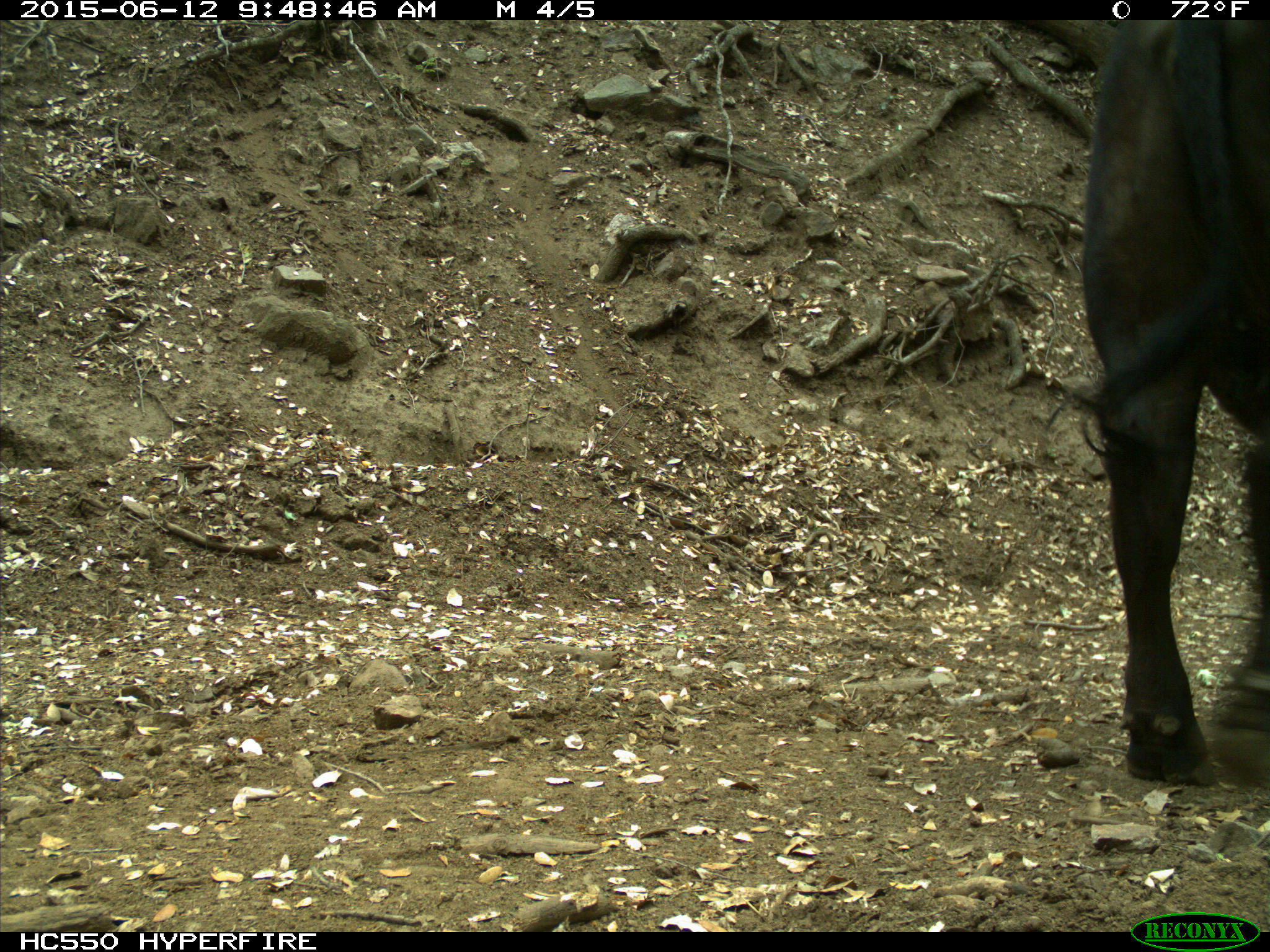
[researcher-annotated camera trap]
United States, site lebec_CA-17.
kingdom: Animalia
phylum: Chordata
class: Mammalia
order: Artiodactyla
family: Bovidae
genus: Bos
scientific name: Bos taurus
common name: domestic cow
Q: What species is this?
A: Bos taurus (domestic cow).